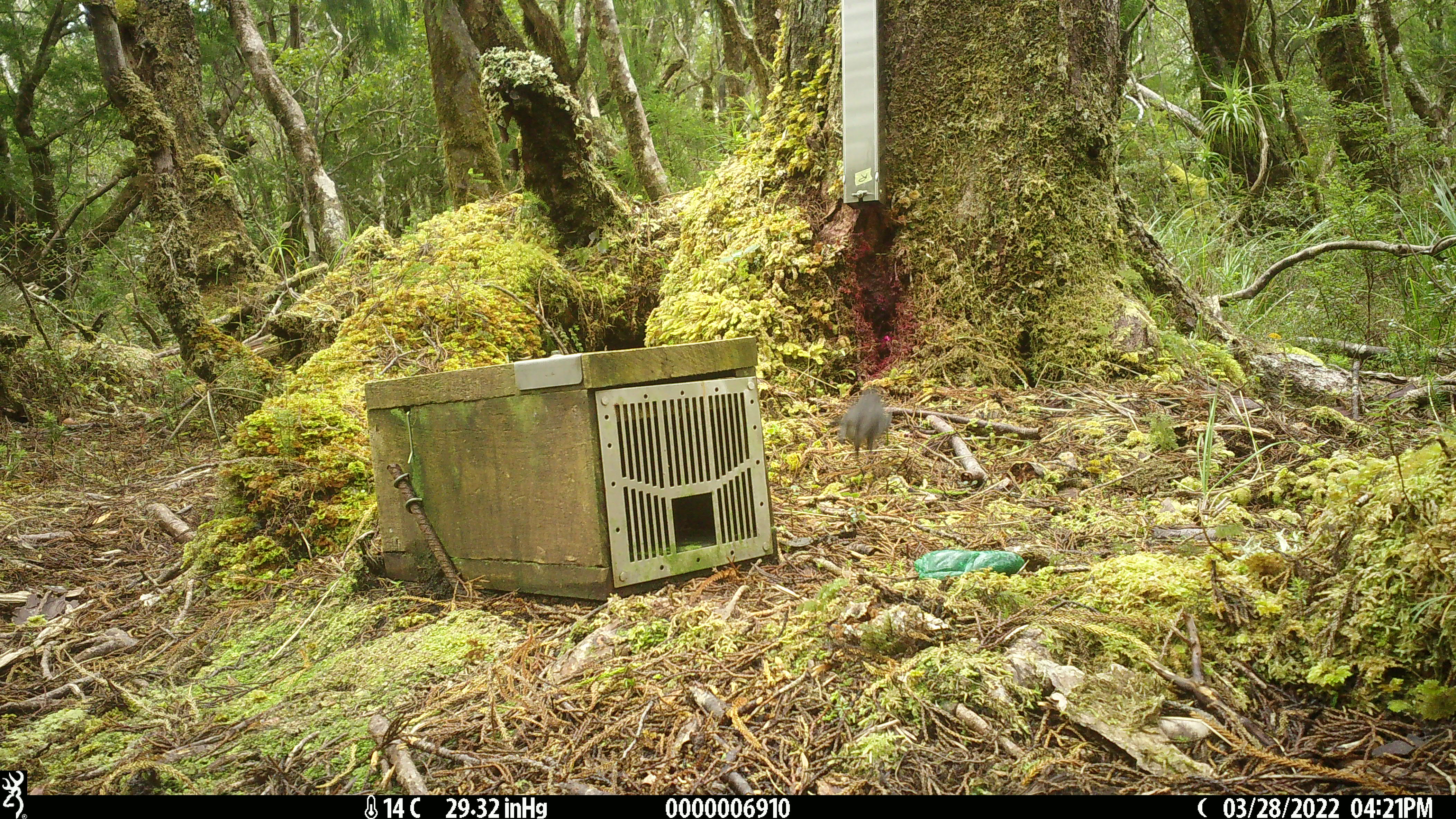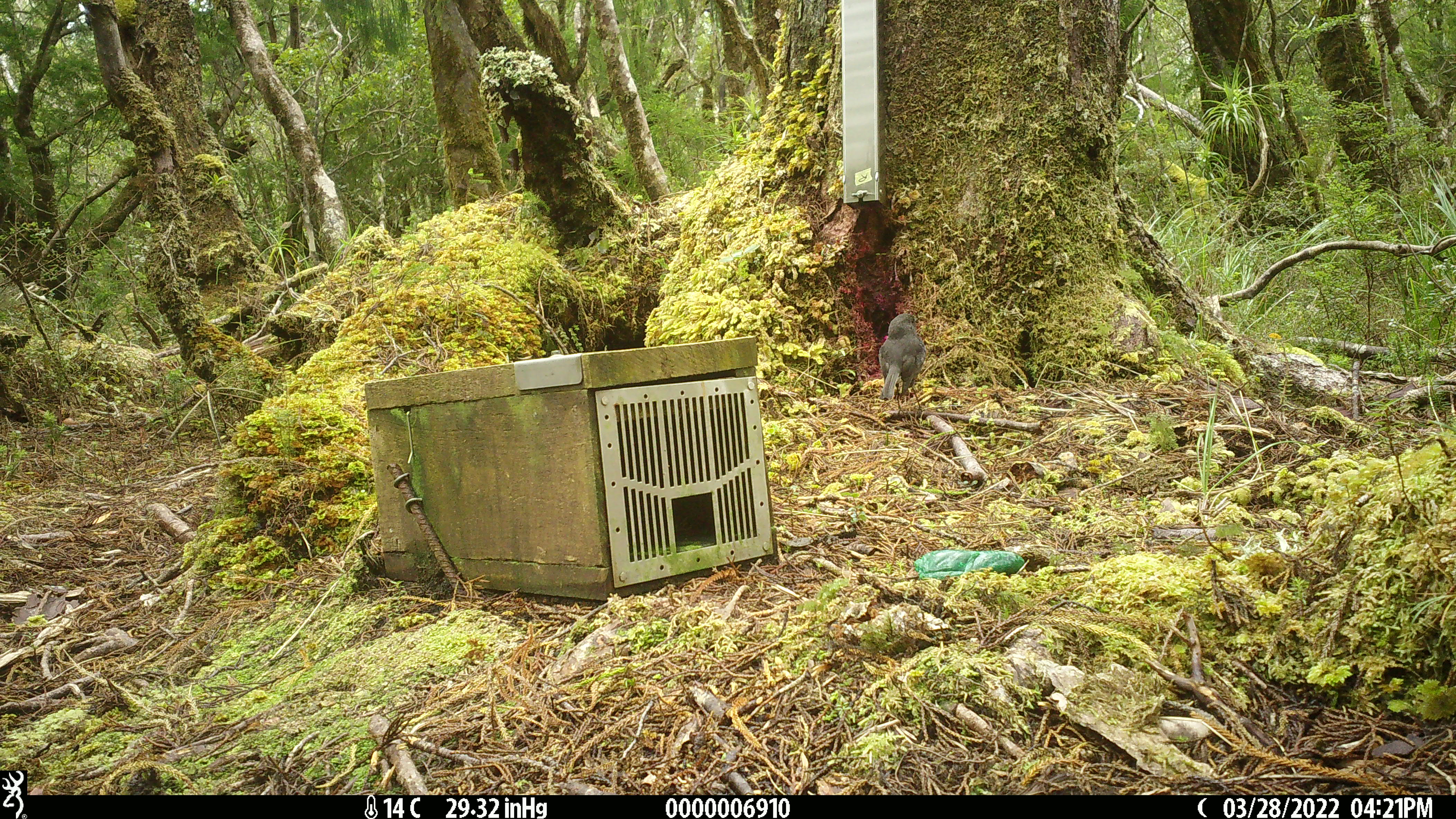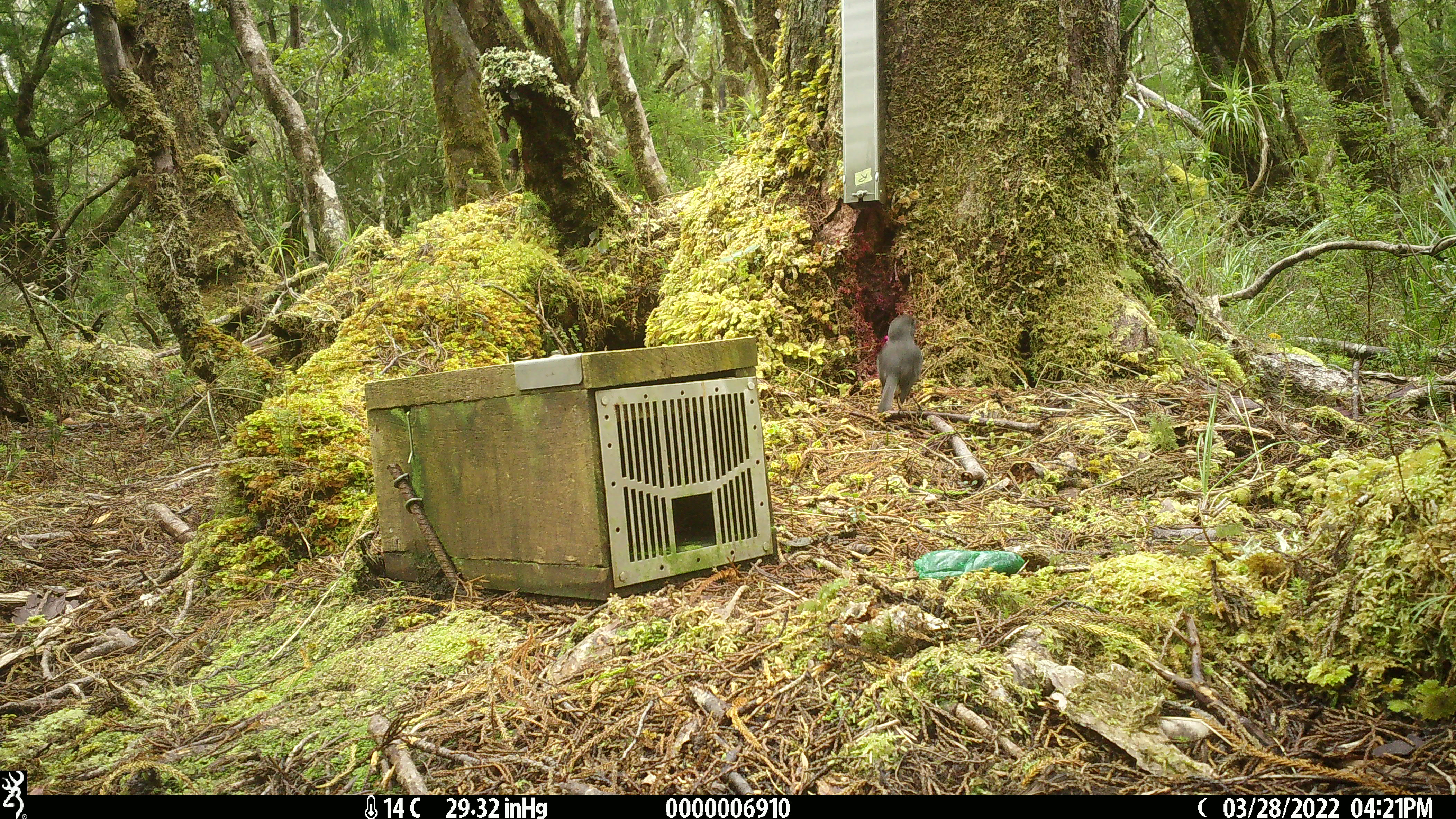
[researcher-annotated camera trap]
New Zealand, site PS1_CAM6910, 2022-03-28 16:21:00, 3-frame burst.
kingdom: Animalia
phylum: Chordata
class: Aves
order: Passeriformes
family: Petroicidae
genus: Petroica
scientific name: Petroica australis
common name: new zealand robin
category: robin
Robin (new zealand robin) (Petroica australis).